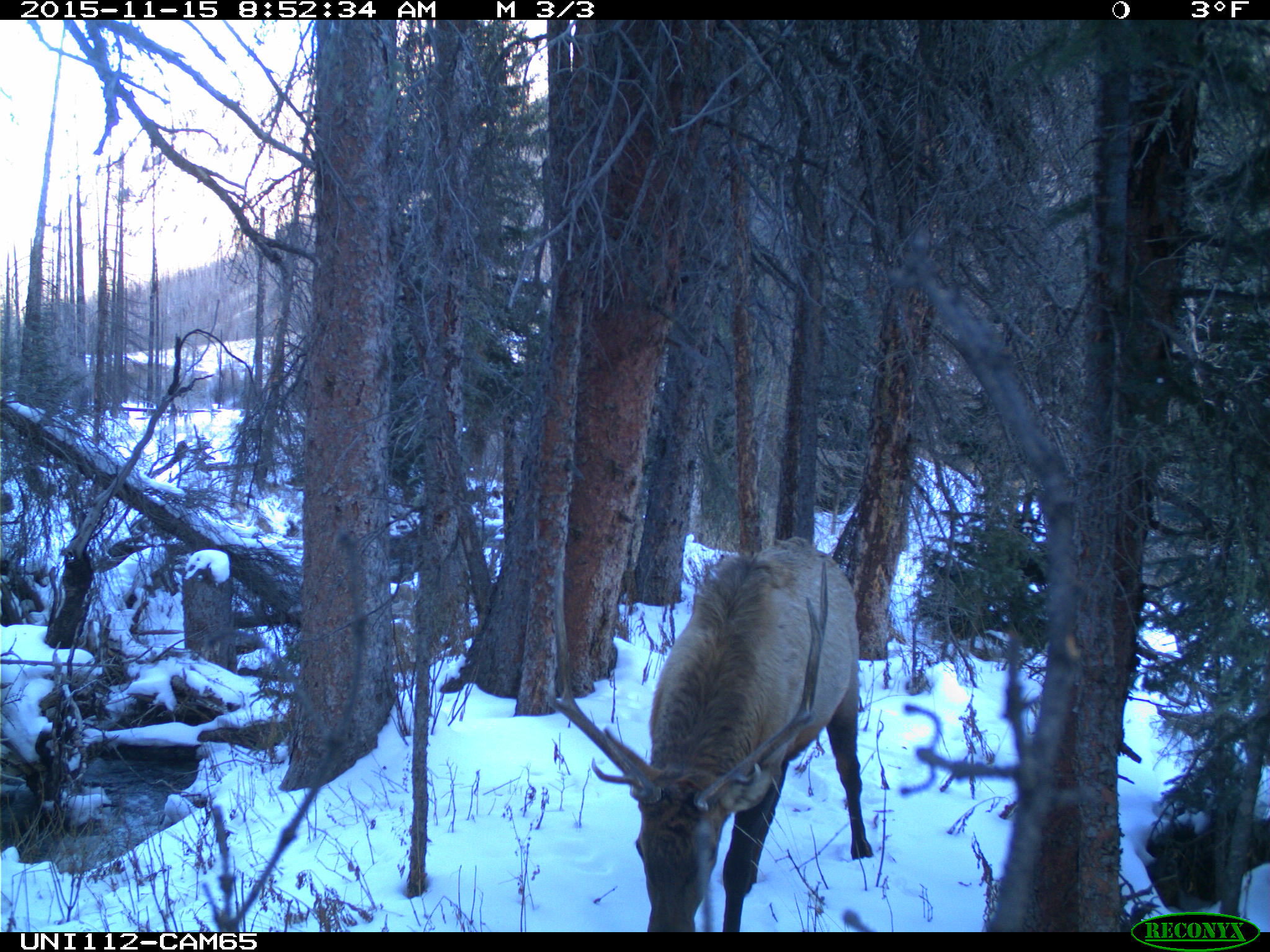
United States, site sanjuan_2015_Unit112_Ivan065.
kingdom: Animalia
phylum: Chordata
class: Mammalia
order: Artiodactyla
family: Cervidae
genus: Cervus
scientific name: Cervus elaphus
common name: red deer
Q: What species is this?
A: Cervus elaphus (red deer).